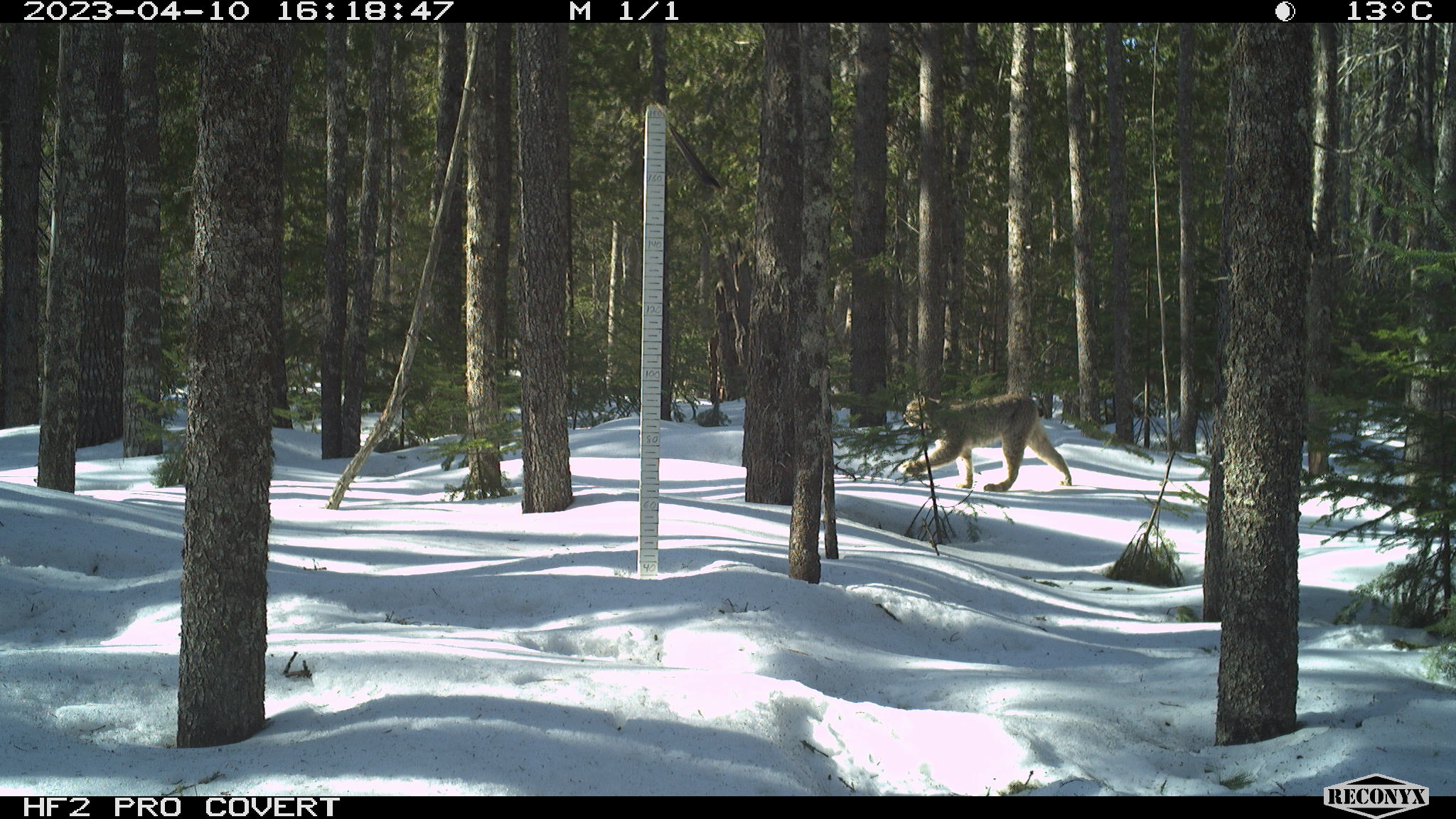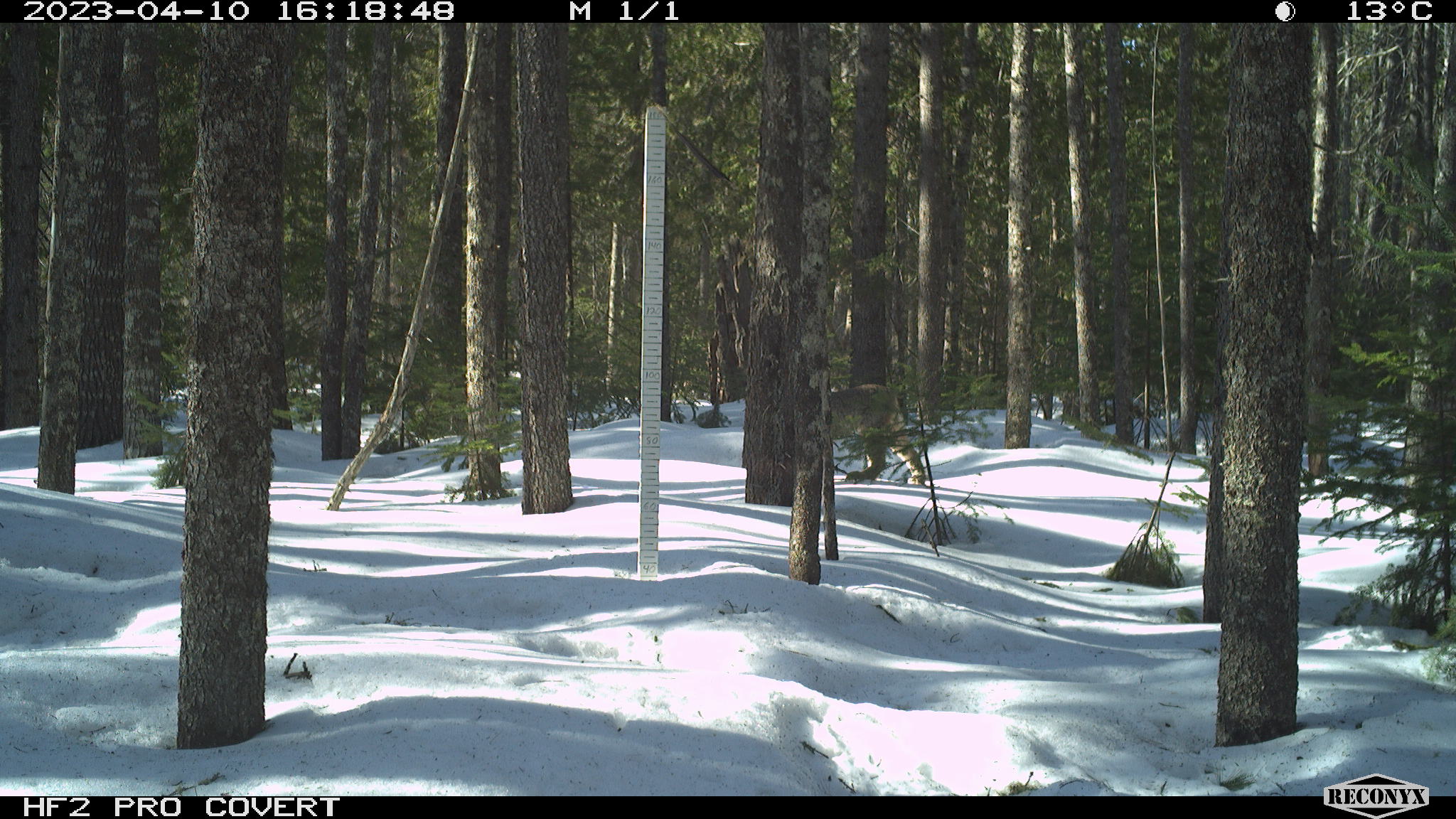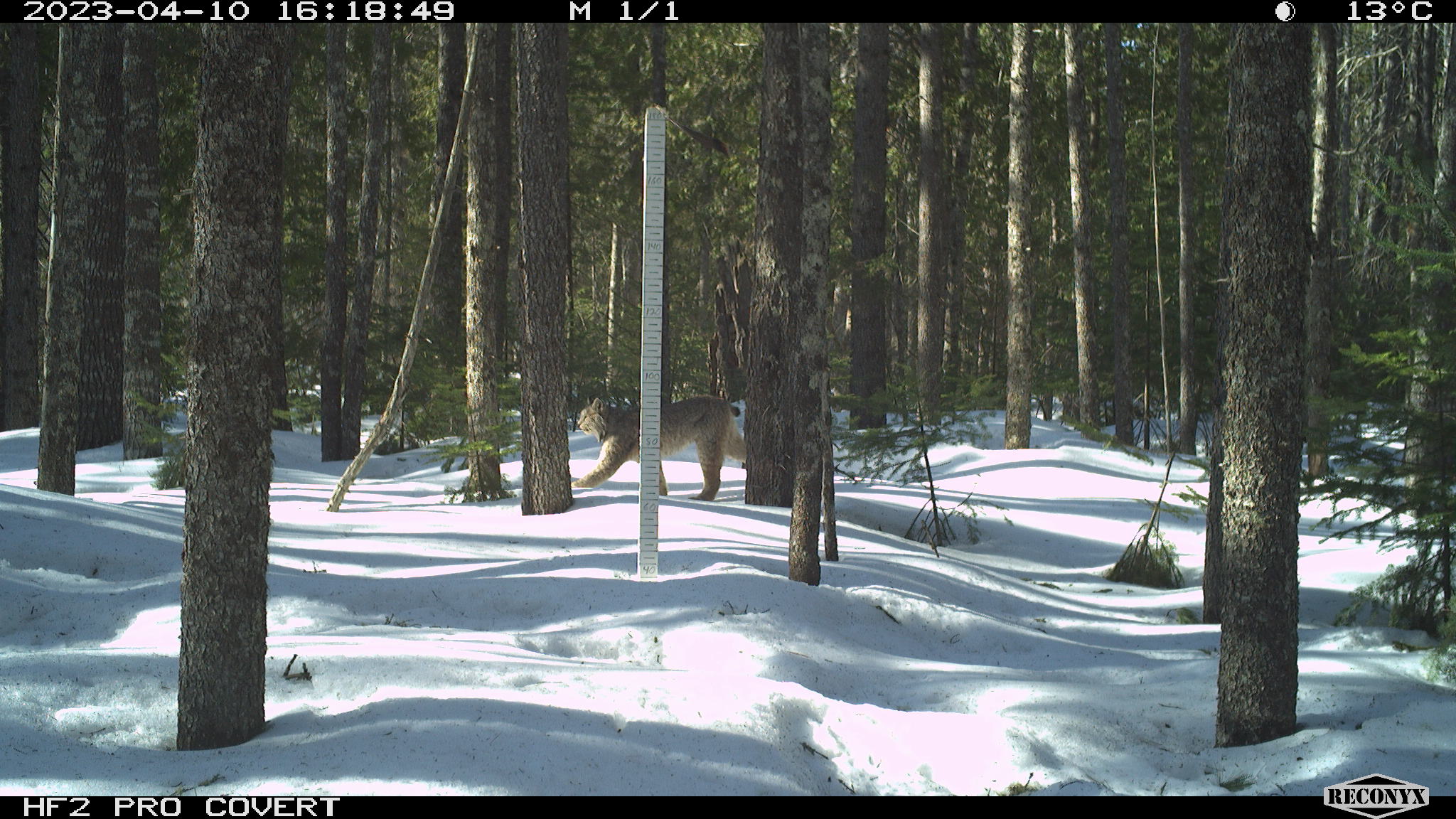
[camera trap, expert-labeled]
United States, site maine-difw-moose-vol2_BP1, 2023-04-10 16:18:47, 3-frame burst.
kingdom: Animalia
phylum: Chordata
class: Mammalia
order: Carnivora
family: Felidae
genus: Lynx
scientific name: Lynx canadensis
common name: canada lynx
Canada lynx (Lynx canadensis).